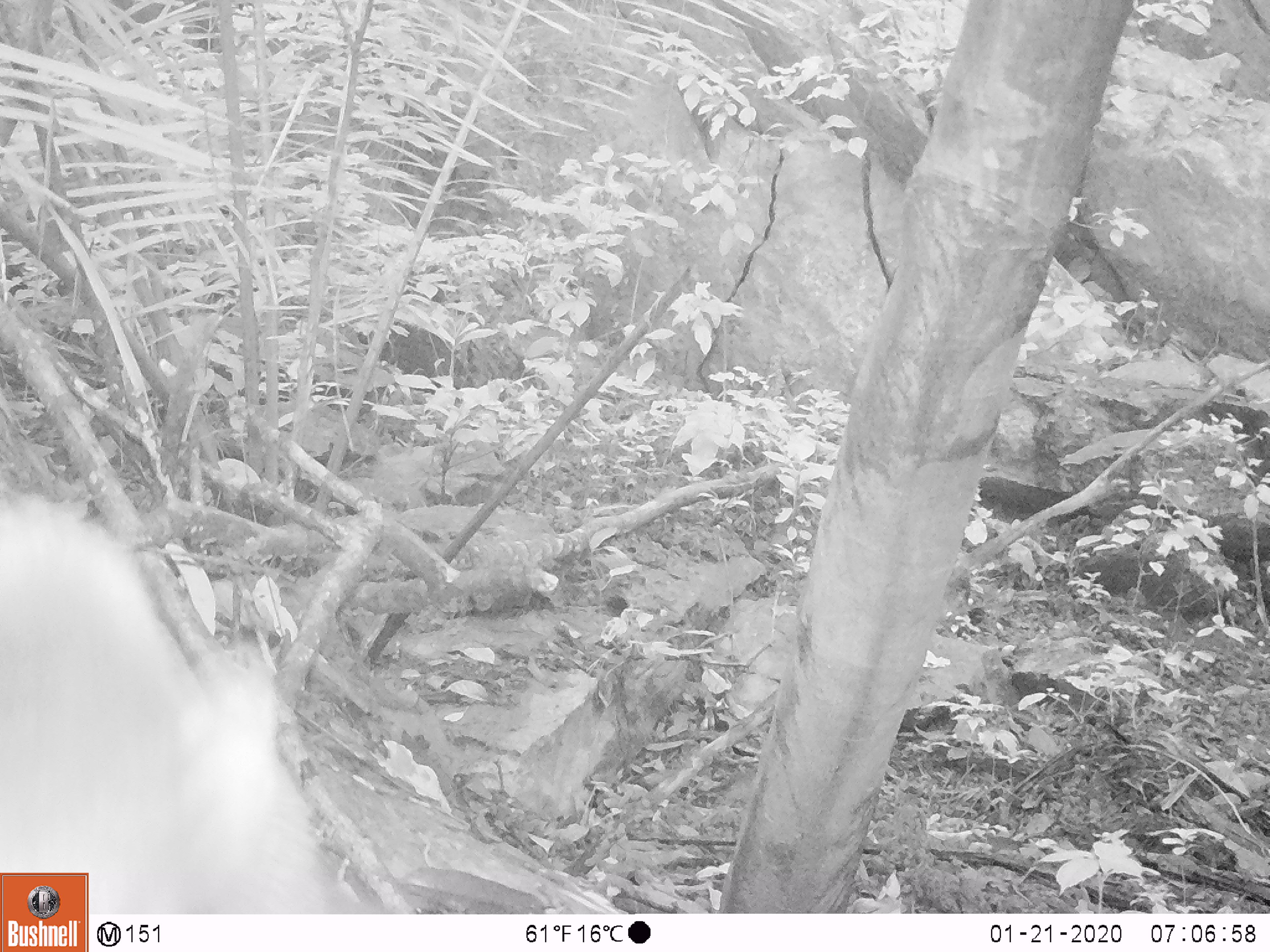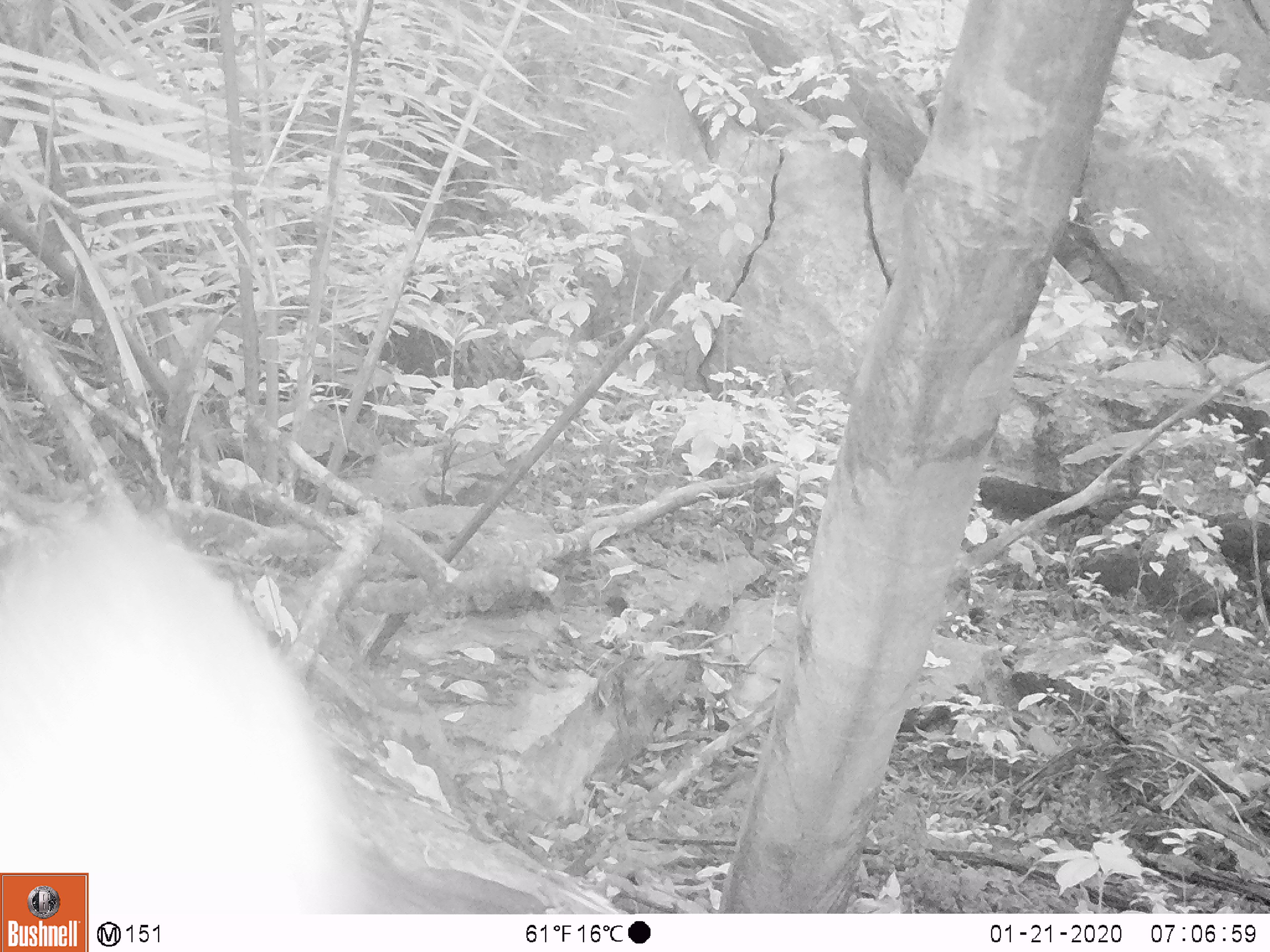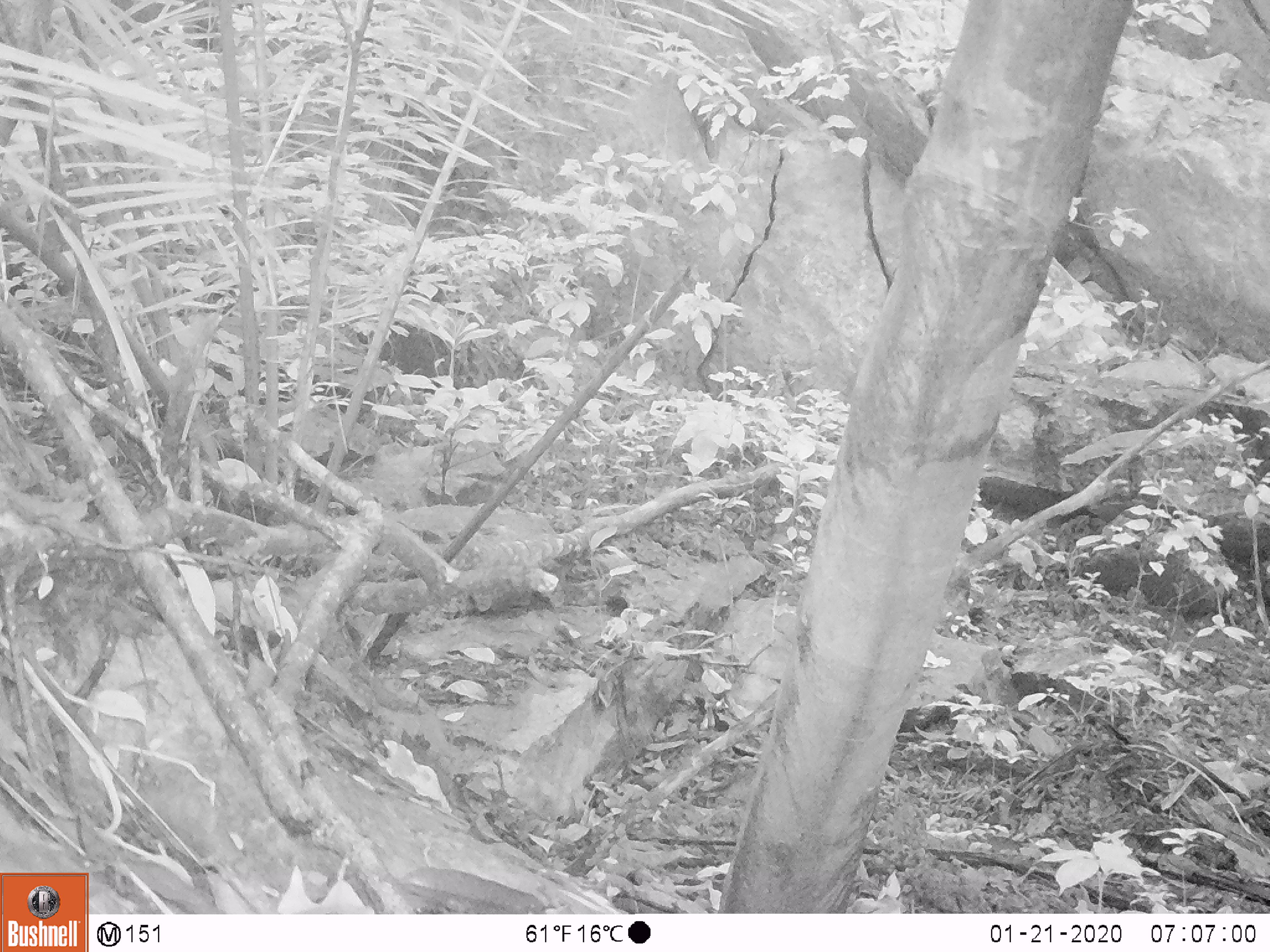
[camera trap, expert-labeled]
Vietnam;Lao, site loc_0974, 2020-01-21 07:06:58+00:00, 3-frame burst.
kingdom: Animalia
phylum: Chordata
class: Mammalia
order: Carnivora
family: Mustelidae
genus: Martes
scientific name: Martes flavigula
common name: yellow-throated marten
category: yellow throated marten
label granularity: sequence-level